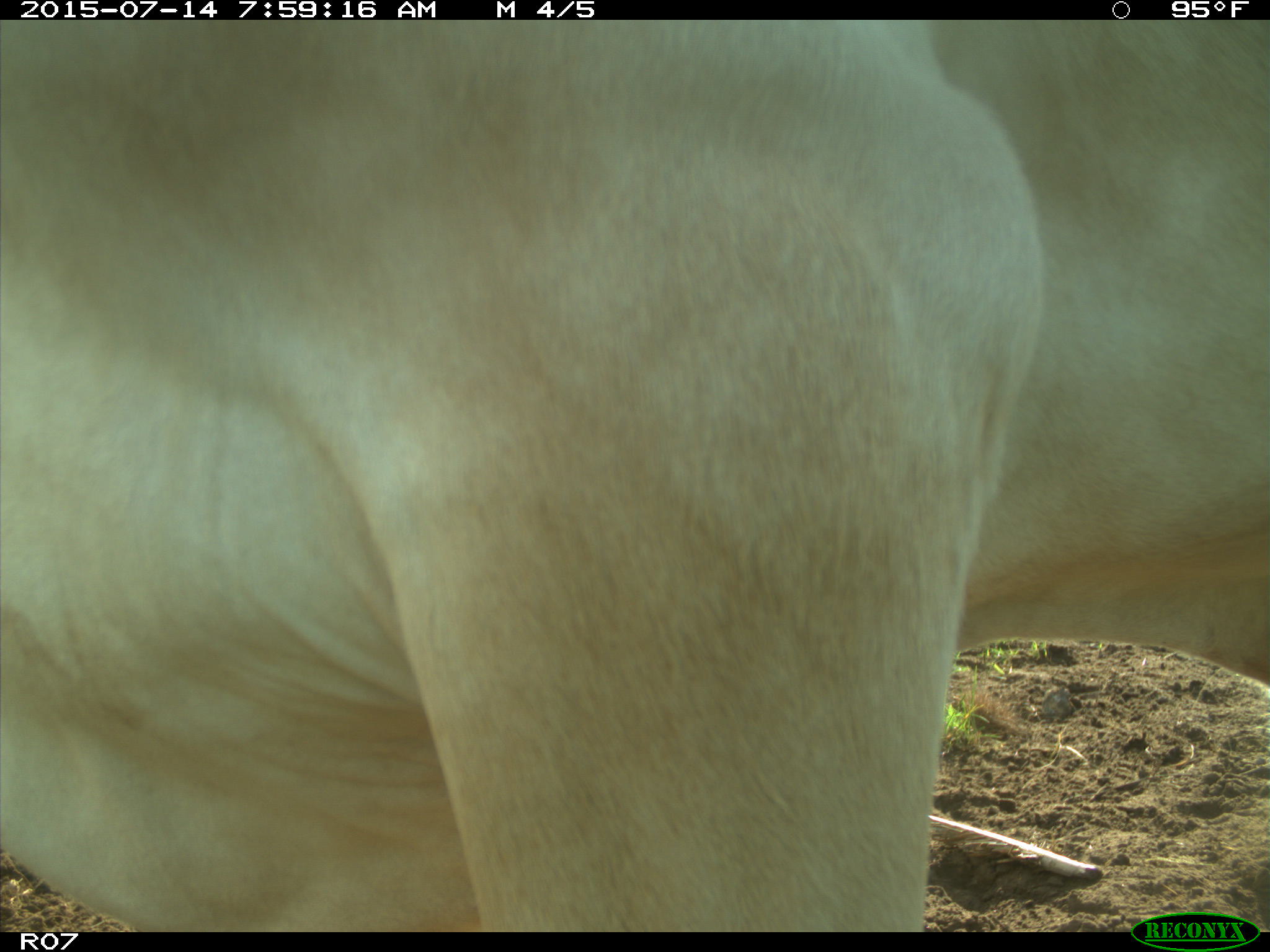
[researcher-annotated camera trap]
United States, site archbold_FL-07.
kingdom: Animalia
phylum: Chordata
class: Mammalia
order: Artiodactyla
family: Bovidae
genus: Bos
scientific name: Bos taurus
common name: domestic cow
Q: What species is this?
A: Bos taurus (domestic cow).